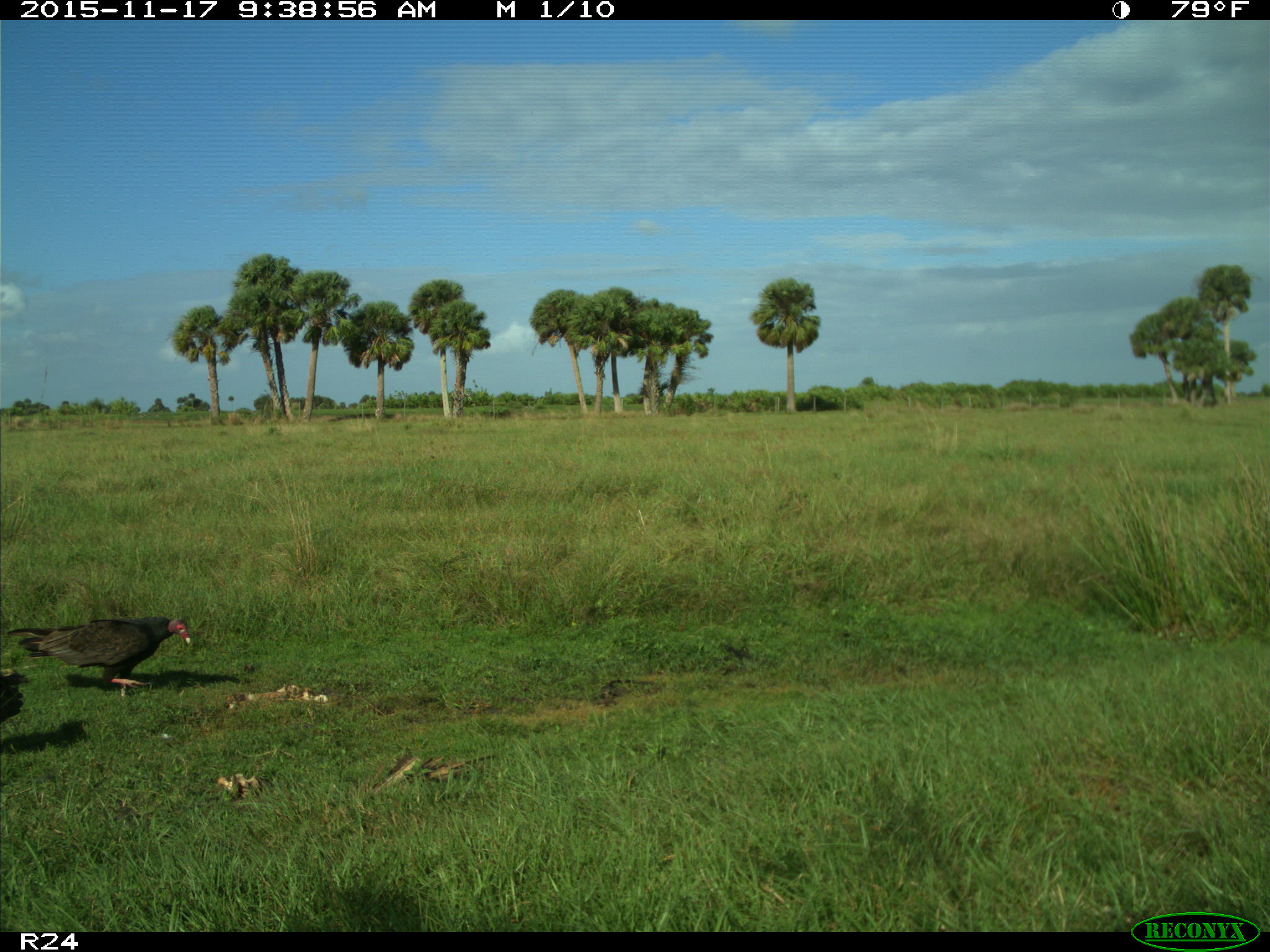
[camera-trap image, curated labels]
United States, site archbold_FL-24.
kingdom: Animalia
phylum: Chordata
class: Aves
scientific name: Aves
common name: birds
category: unidentified bird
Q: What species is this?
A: Unidentified bird (birds) (Aves).